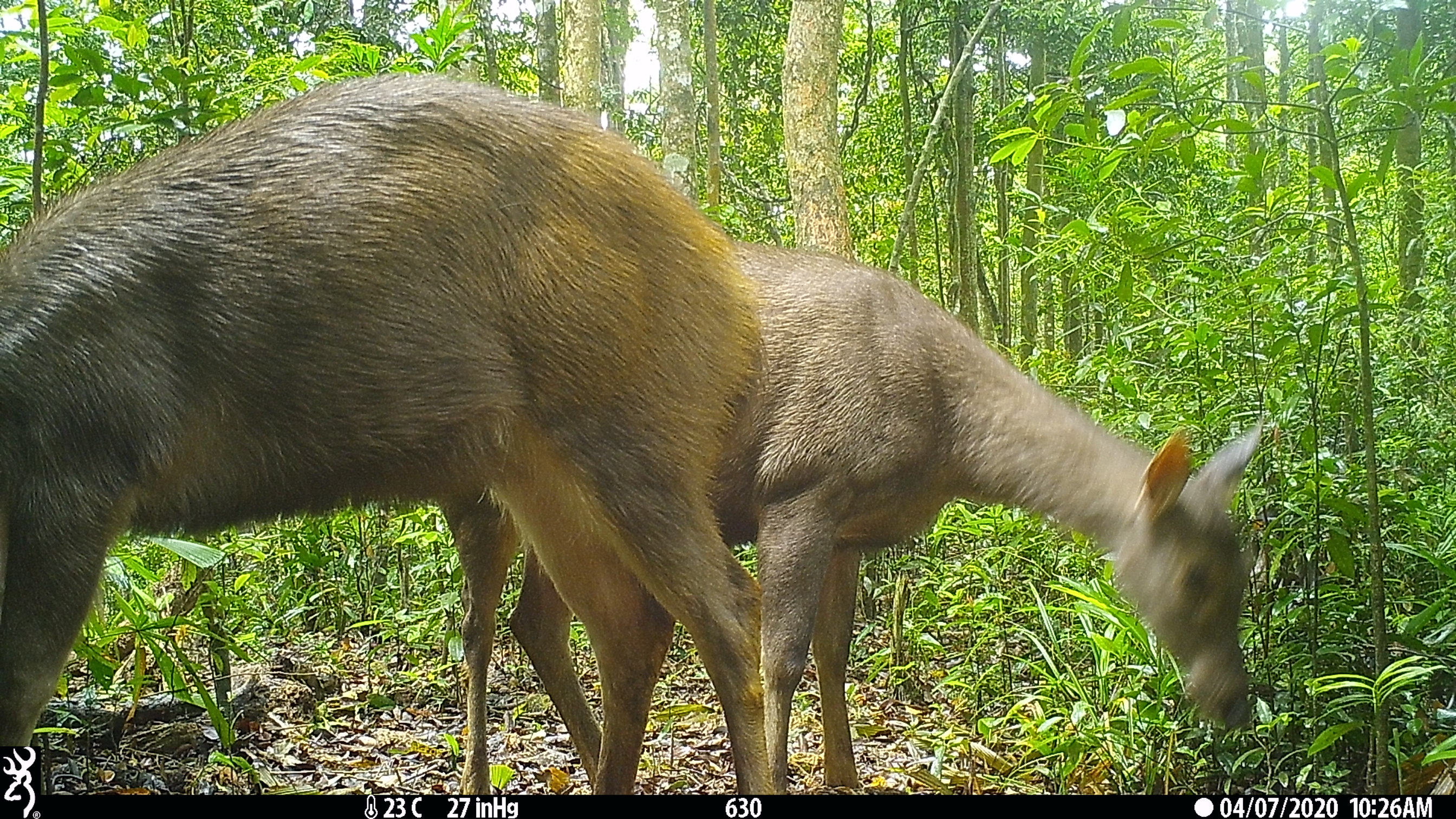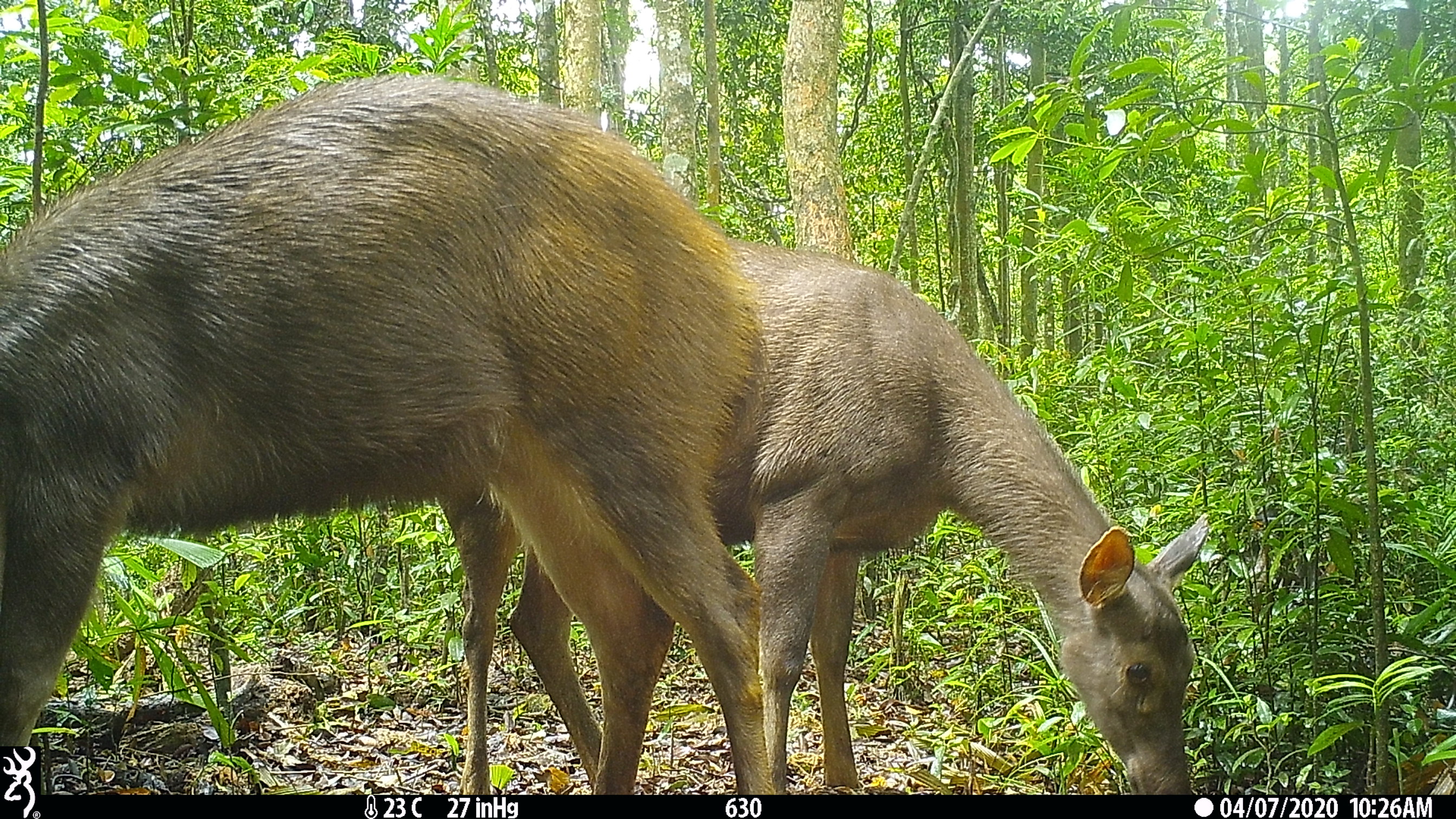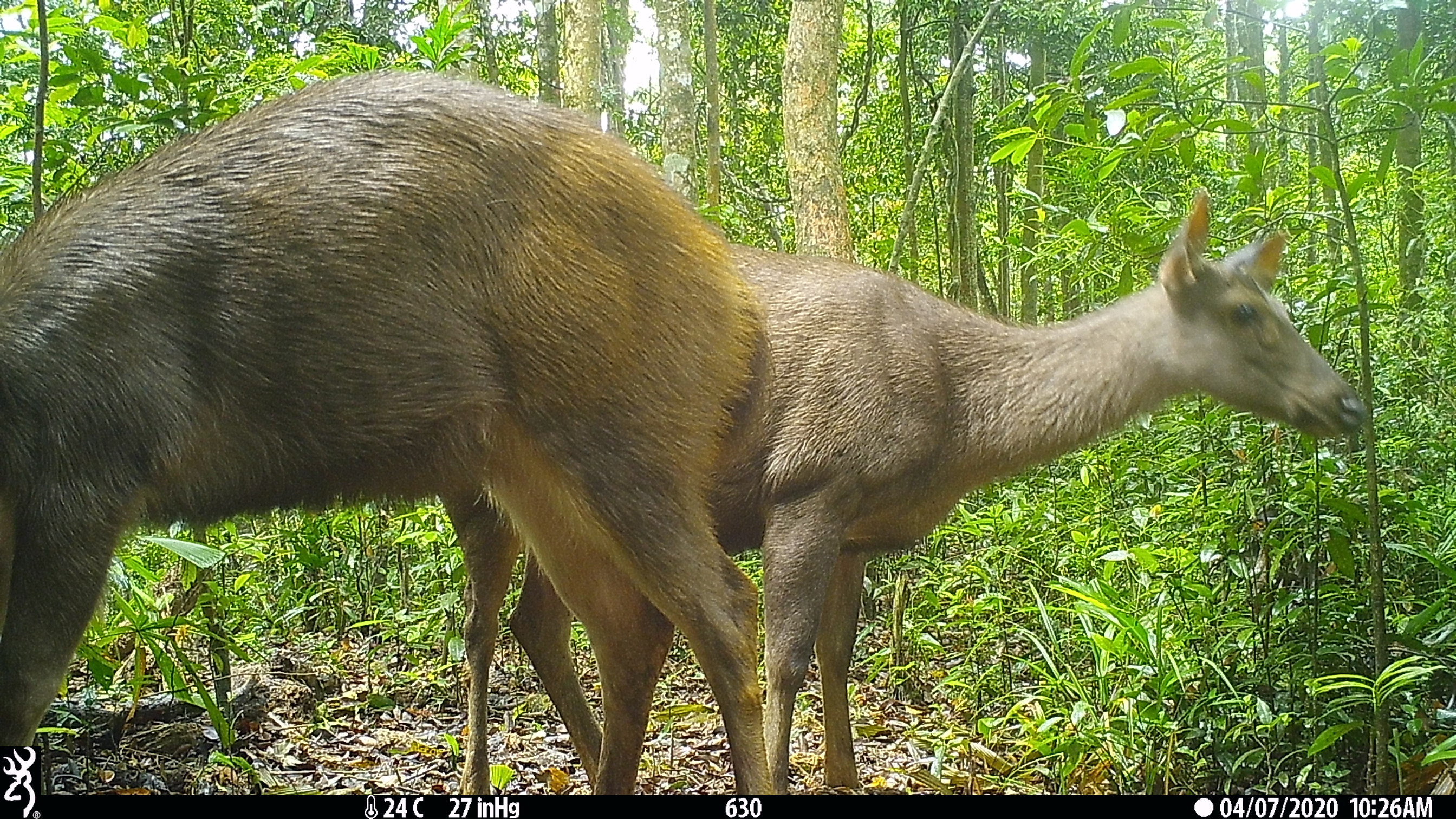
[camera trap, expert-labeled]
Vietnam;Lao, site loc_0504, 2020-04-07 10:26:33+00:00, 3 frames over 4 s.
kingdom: Animalia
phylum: Chordata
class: Mammalia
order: Artiodactyla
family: Cervidae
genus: Rusa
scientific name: Rusa unicolor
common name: sambar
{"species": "sambar (Rusa unicolor)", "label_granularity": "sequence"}